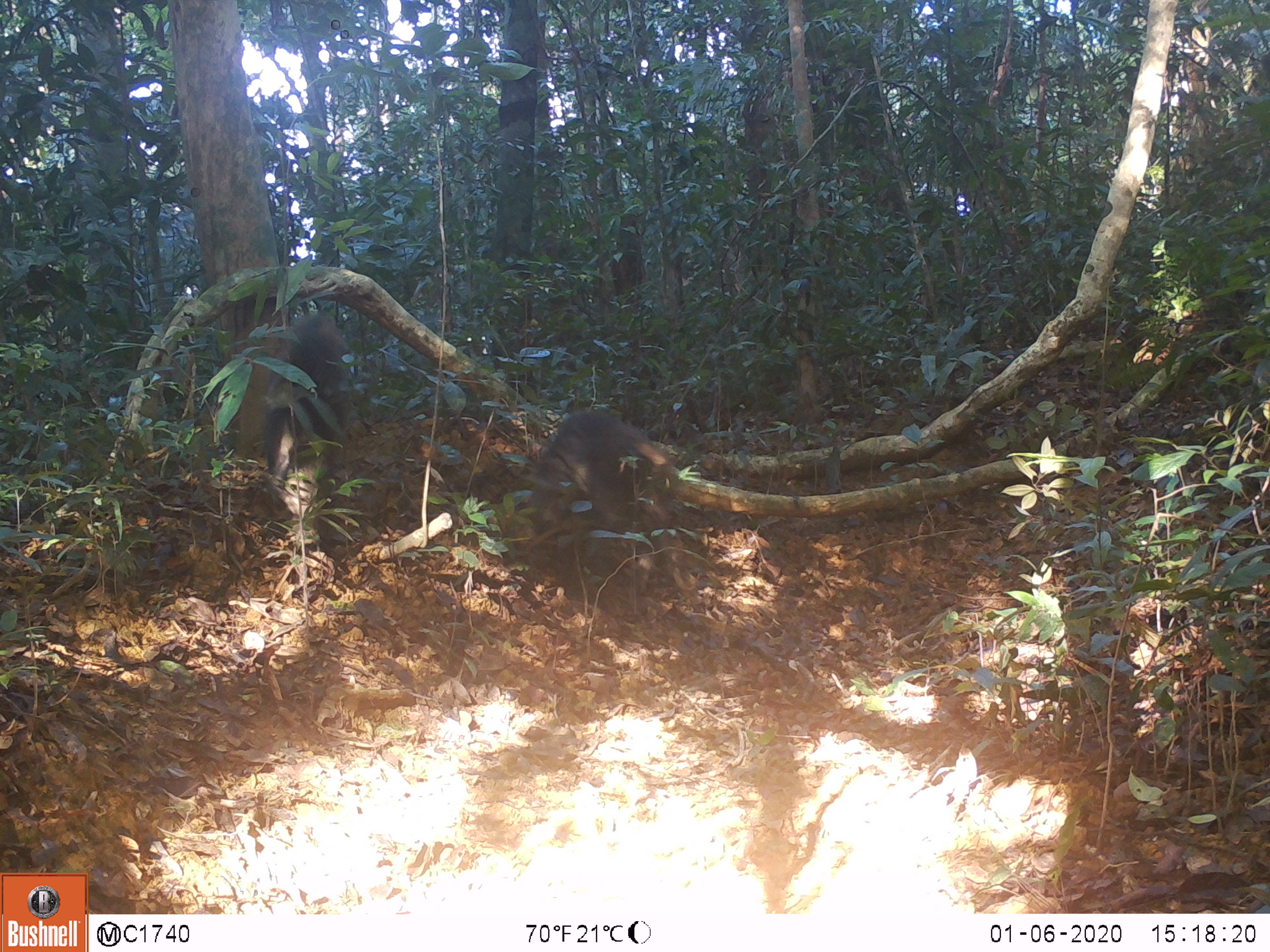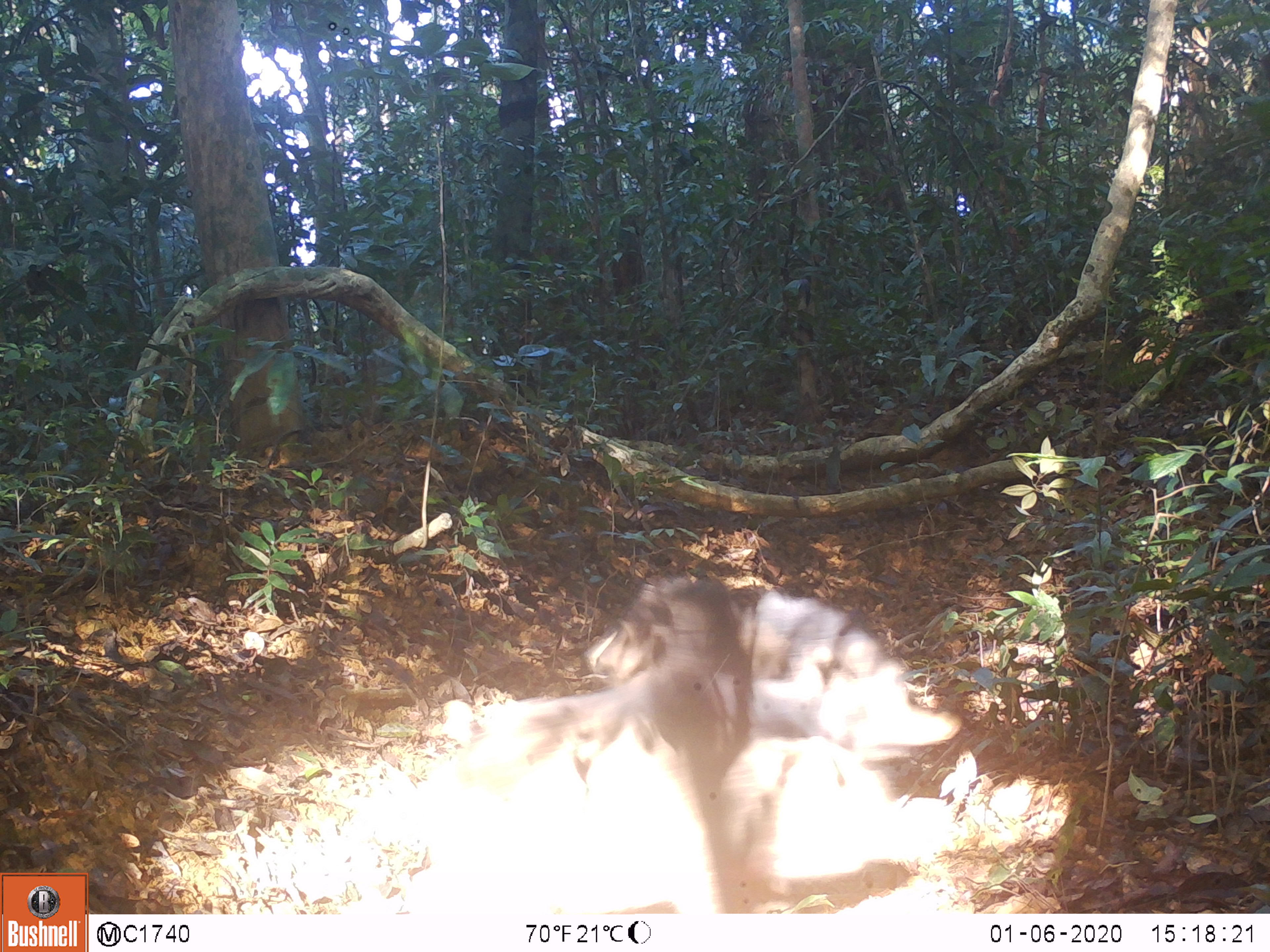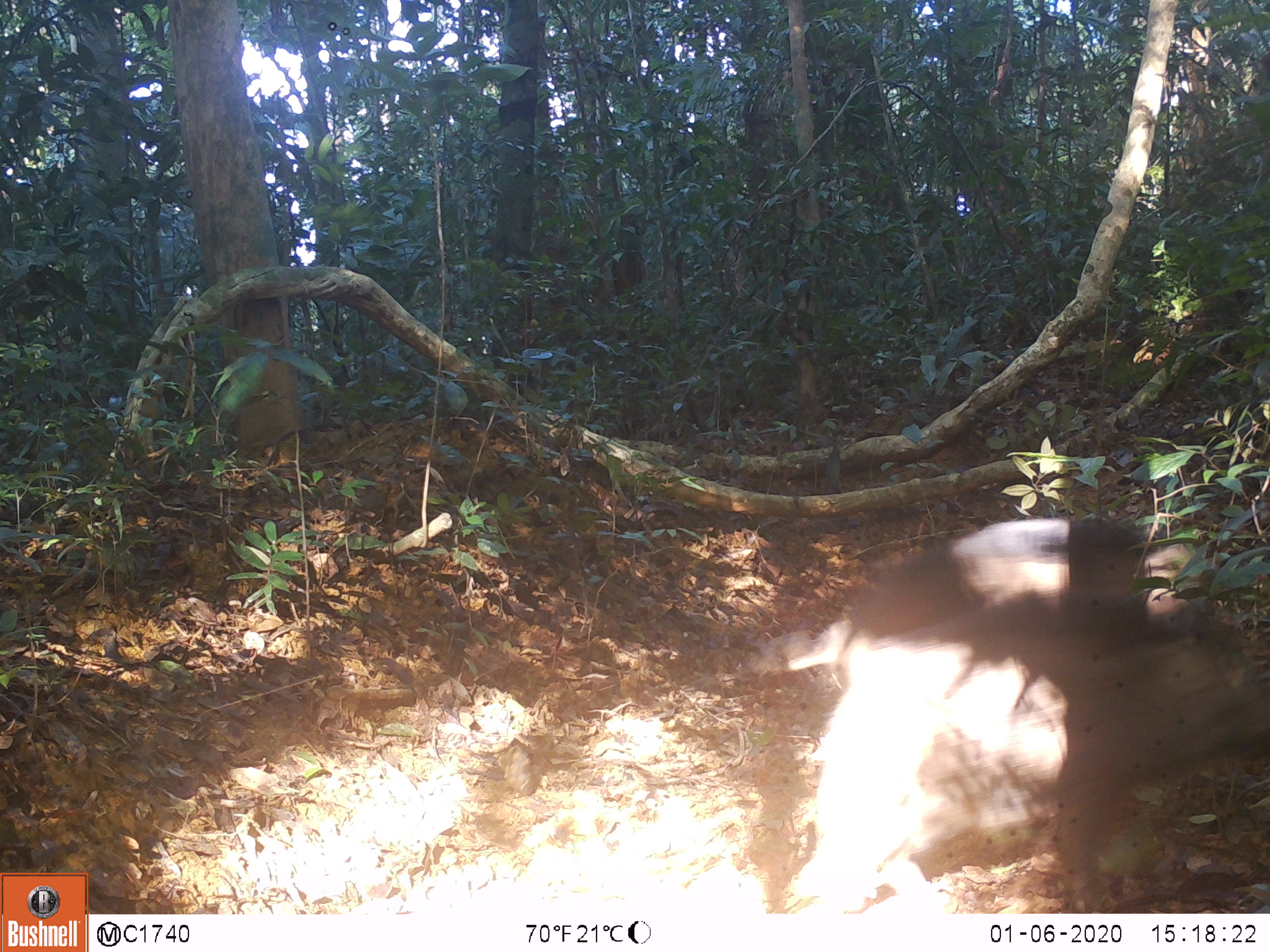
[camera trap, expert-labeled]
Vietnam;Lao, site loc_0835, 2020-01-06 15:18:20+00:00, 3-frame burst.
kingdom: Animalia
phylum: Chordata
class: Mammalia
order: Artiodactyla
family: Suidae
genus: Sus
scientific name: Sus scrofa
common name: eurasian wild pig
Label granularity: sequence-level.